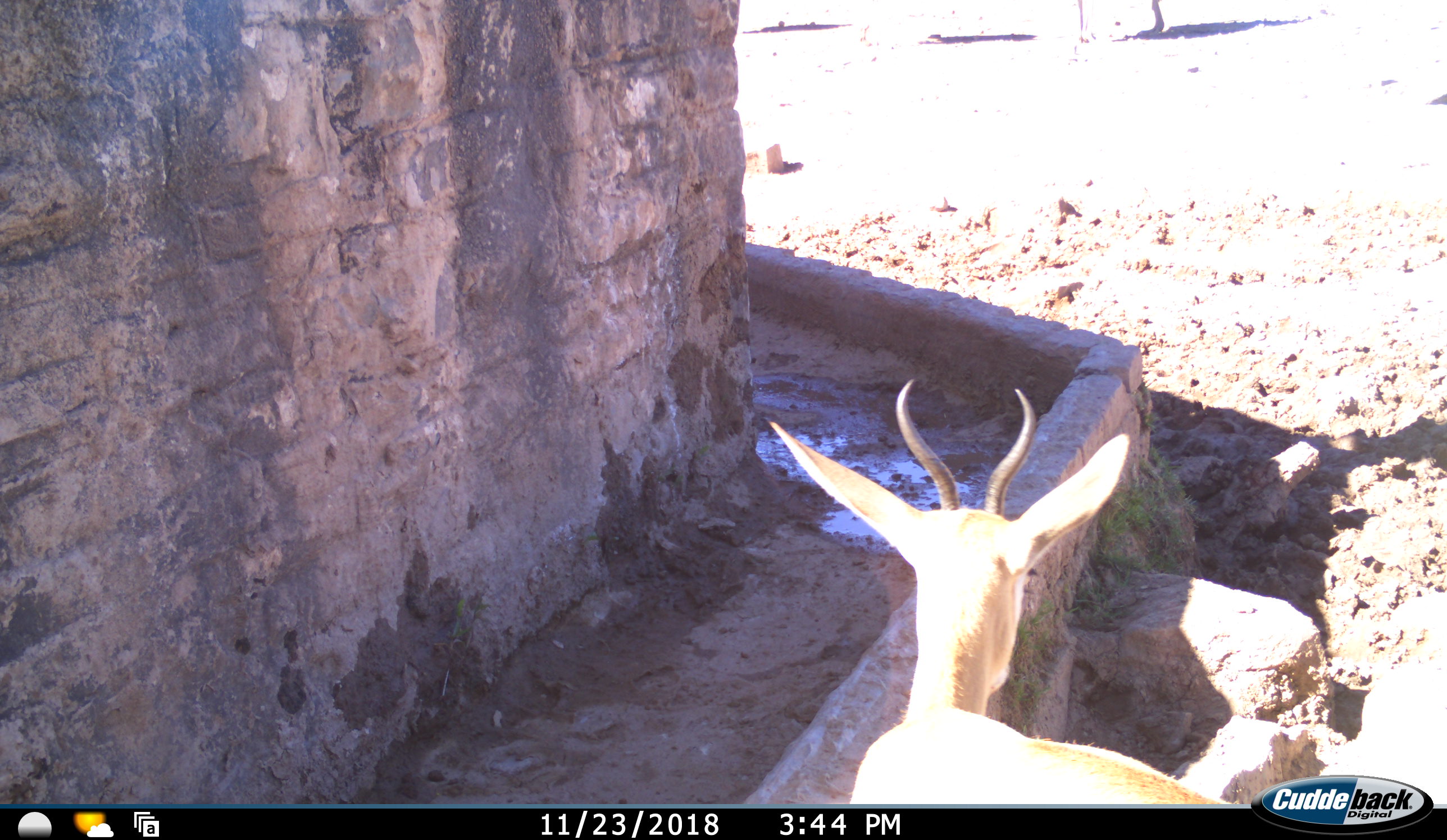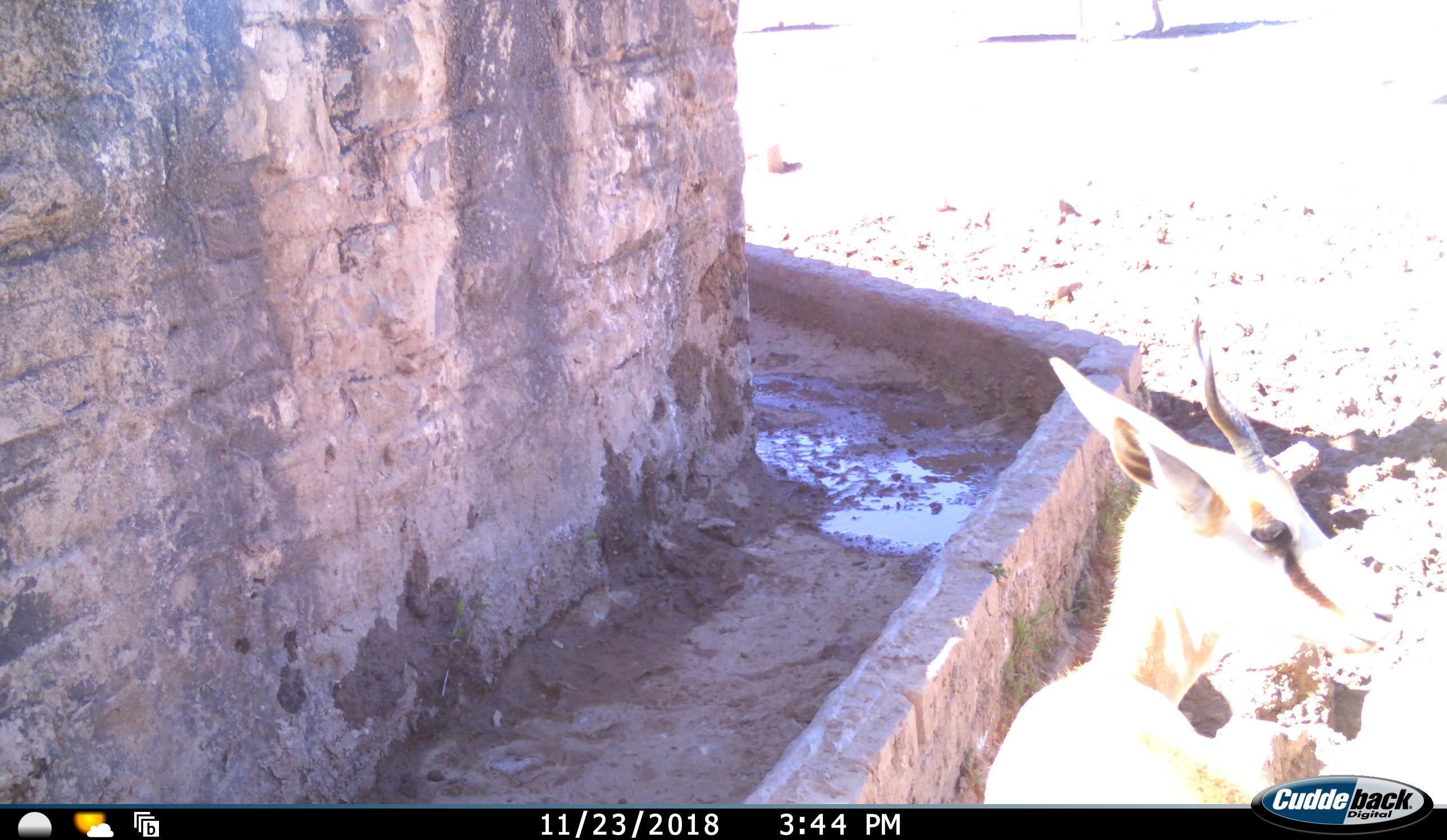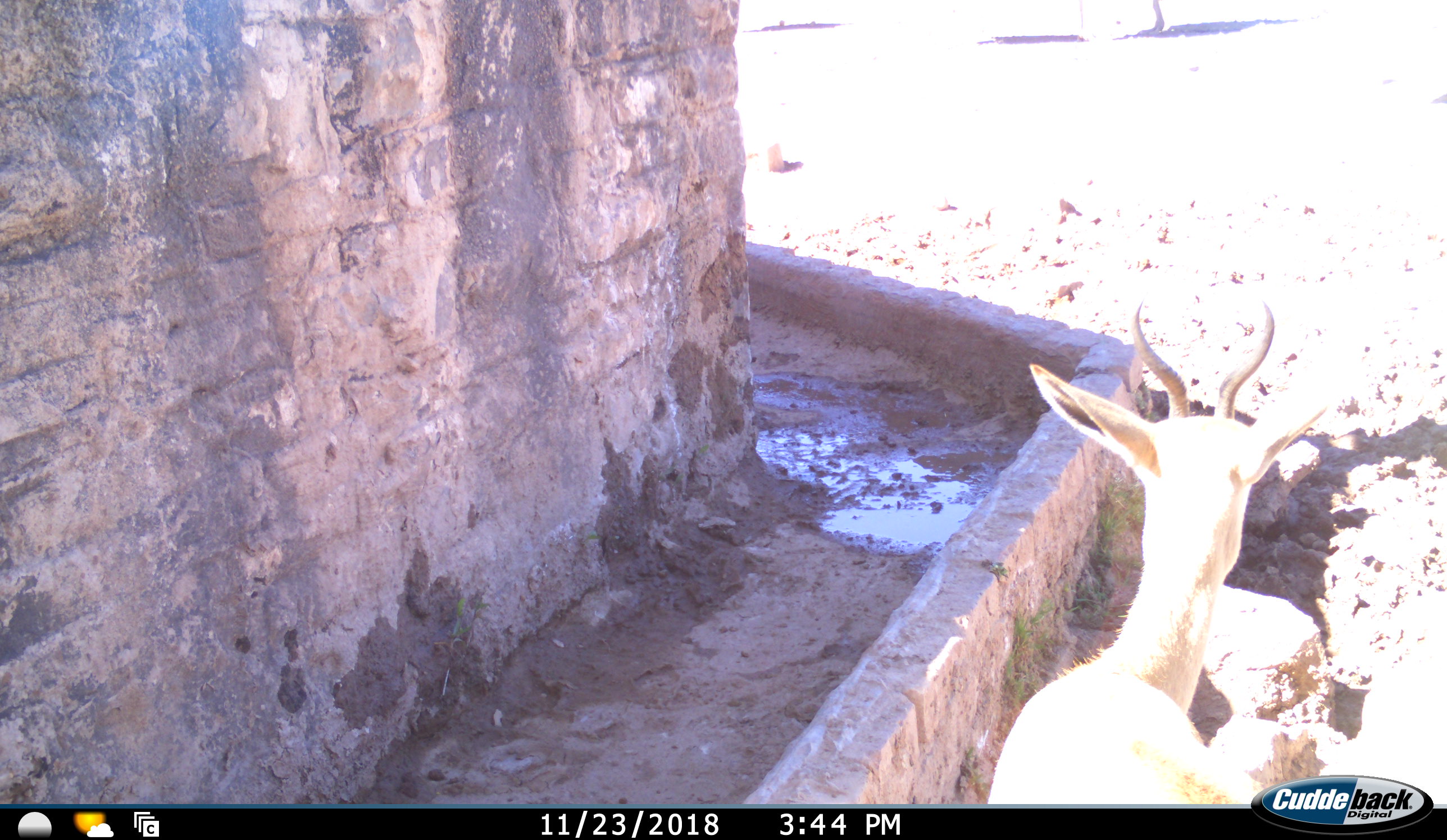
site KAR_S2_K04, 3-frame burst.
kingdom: Animalia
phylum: Chordata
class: Mammalia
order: Artiodactyla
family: Bovidae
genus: Antidorcas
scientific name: Antidorcas marsupialis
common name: springbok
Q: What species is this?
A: Springbok (Antidorcas marsupialis).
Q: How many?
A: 1.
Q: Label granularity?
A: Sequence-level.